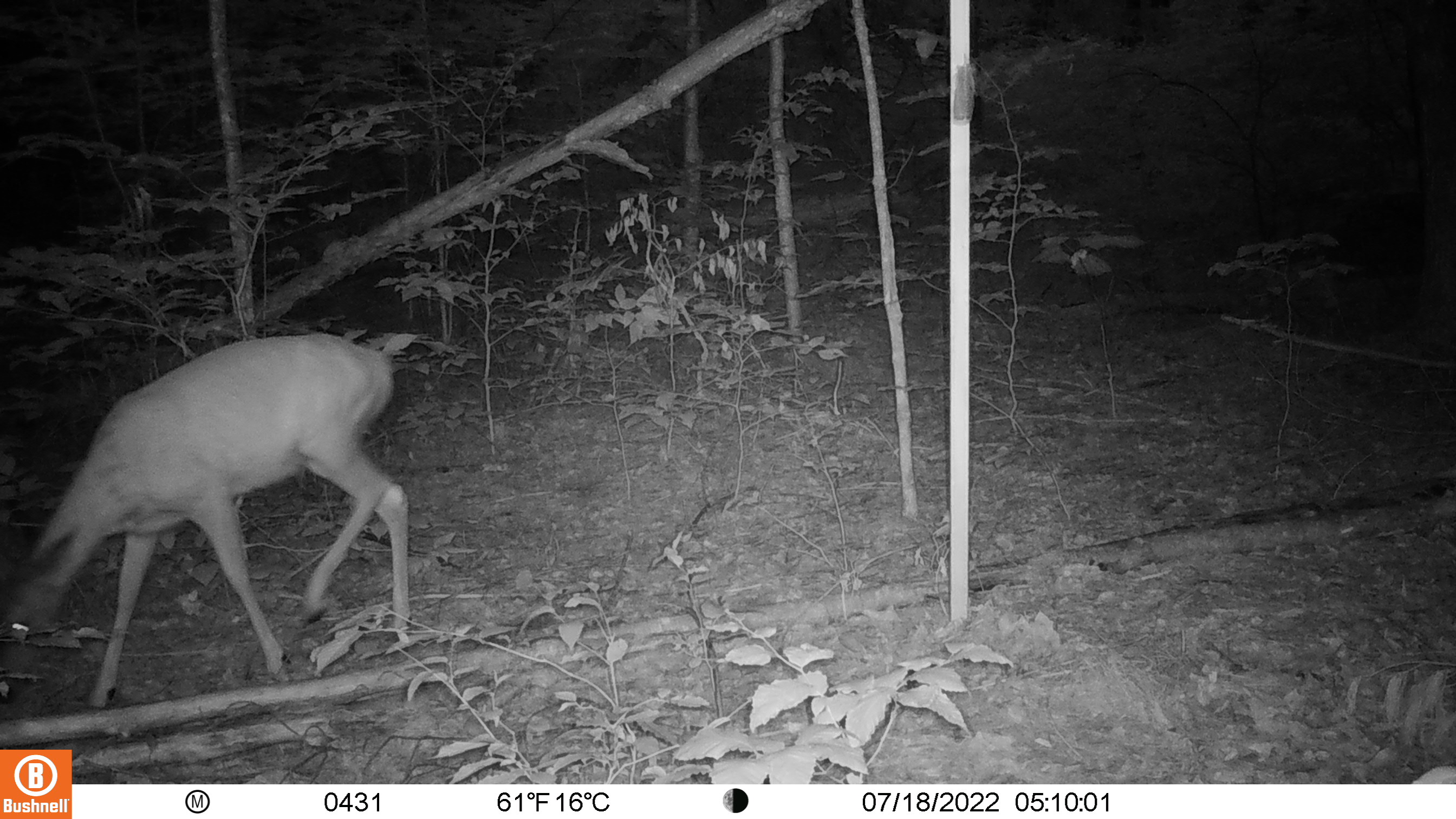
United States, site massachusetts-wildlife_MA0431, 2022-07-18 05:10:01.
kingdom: Animalia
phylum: Chordata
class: Mammalia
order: Artiodactyla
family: Cervidae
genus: Odocoileus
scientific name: Odocoileus virginianus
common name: white-tailed deer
White-tailed deer (Odocoileus virginianus).